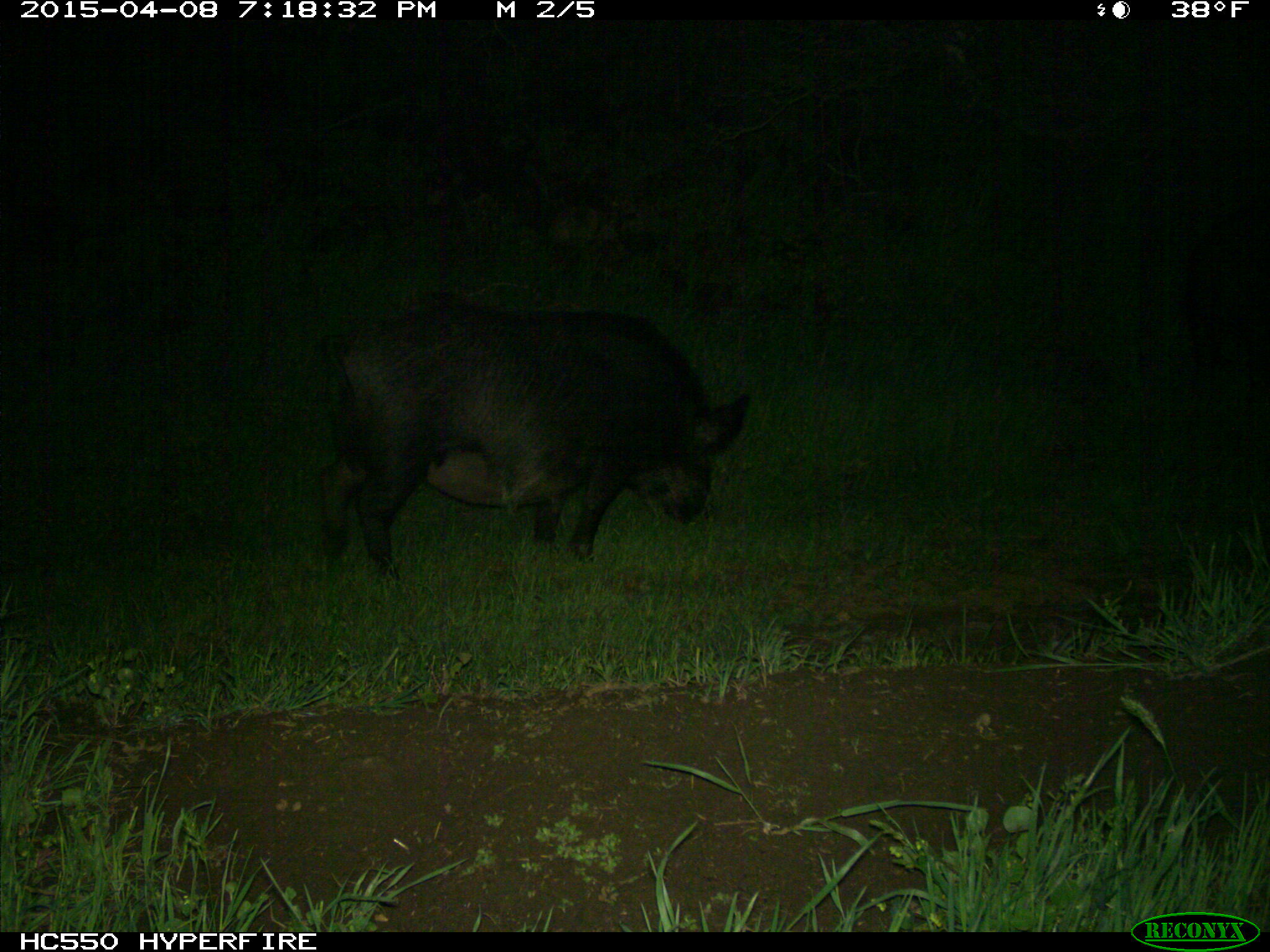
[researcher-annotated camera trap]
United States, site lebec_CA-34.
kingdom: Animalia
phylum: Chordata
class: Mammalia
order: Artiodactyla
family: Suidae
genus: Sus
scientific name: Sus scrofa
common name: wild boar